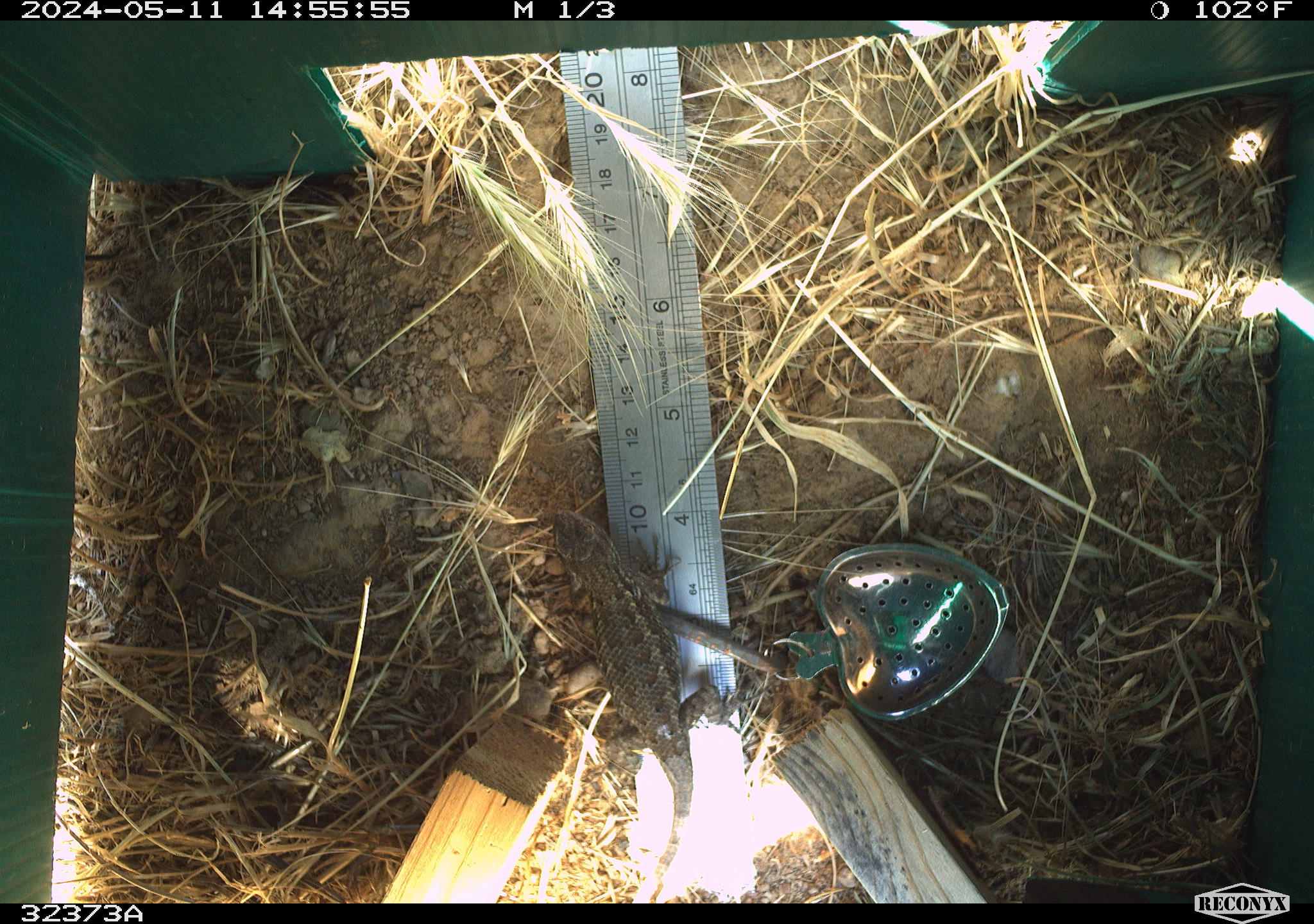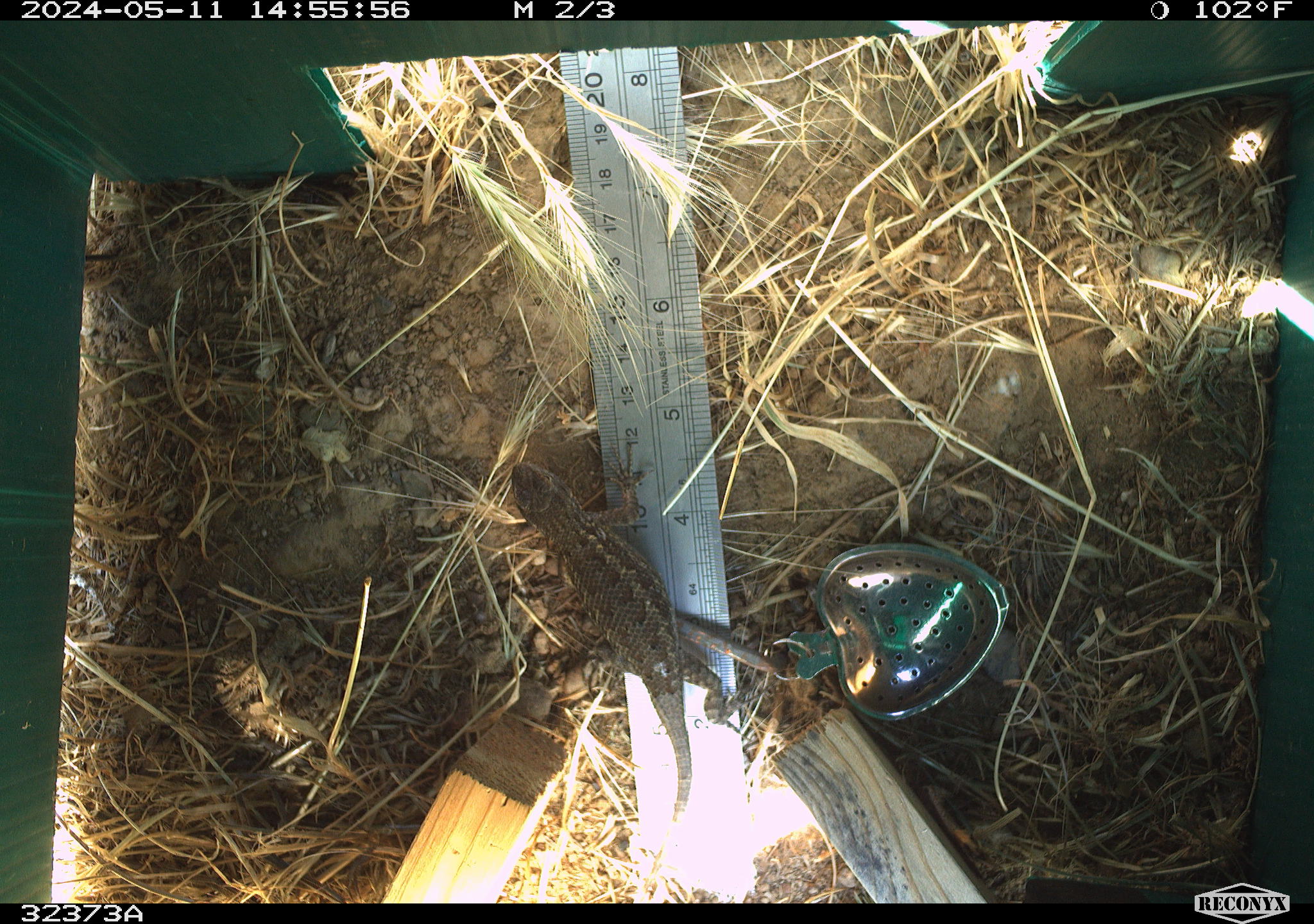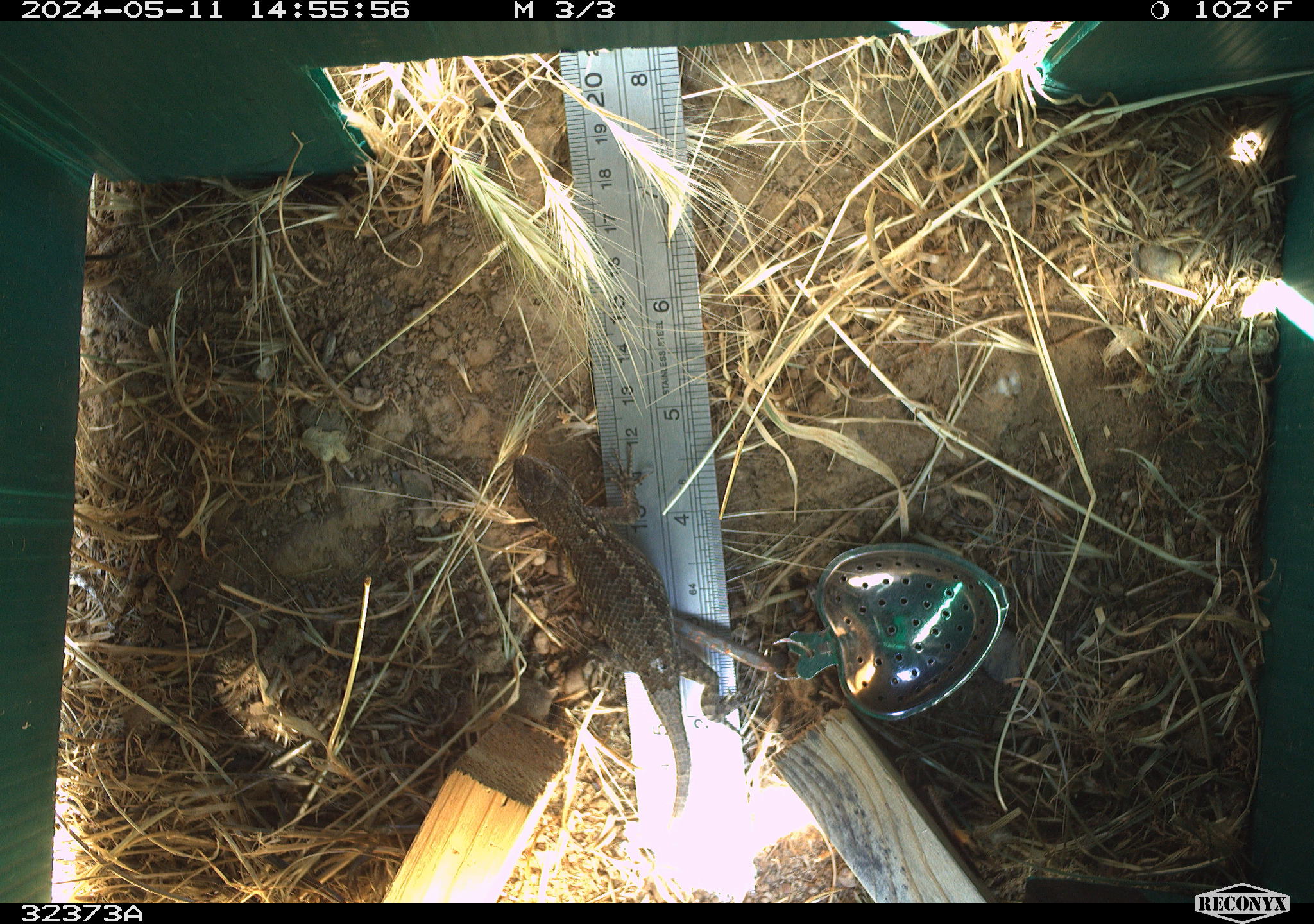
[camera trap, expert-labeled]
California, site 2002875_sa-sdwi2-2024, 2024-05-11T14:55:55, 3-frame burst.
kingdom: Animalia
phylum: Chordata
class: Reptilia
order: Squamata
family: Phrynosomatidae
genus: Sceloporus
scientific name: Sceloporus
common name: spiny lizards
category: sceloporus species